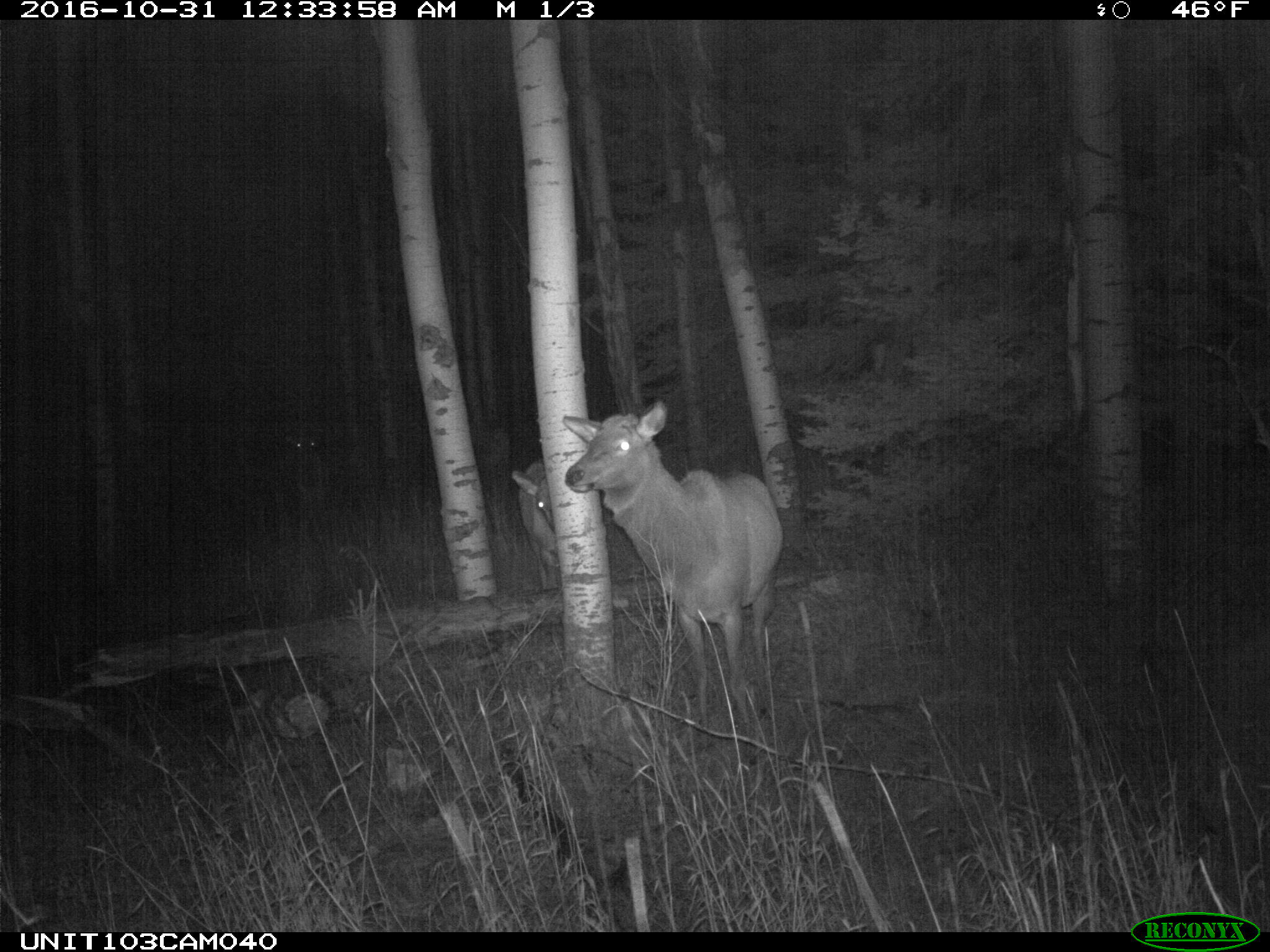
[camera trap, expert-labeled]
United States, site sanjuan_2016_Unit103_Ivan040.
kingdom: Animalia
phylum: Chordata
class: Mammalia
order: Artiodactyla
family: Cervidae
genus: Cervus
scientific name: Cervus elaphus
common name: red deer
Cervus elaphus (red deer).